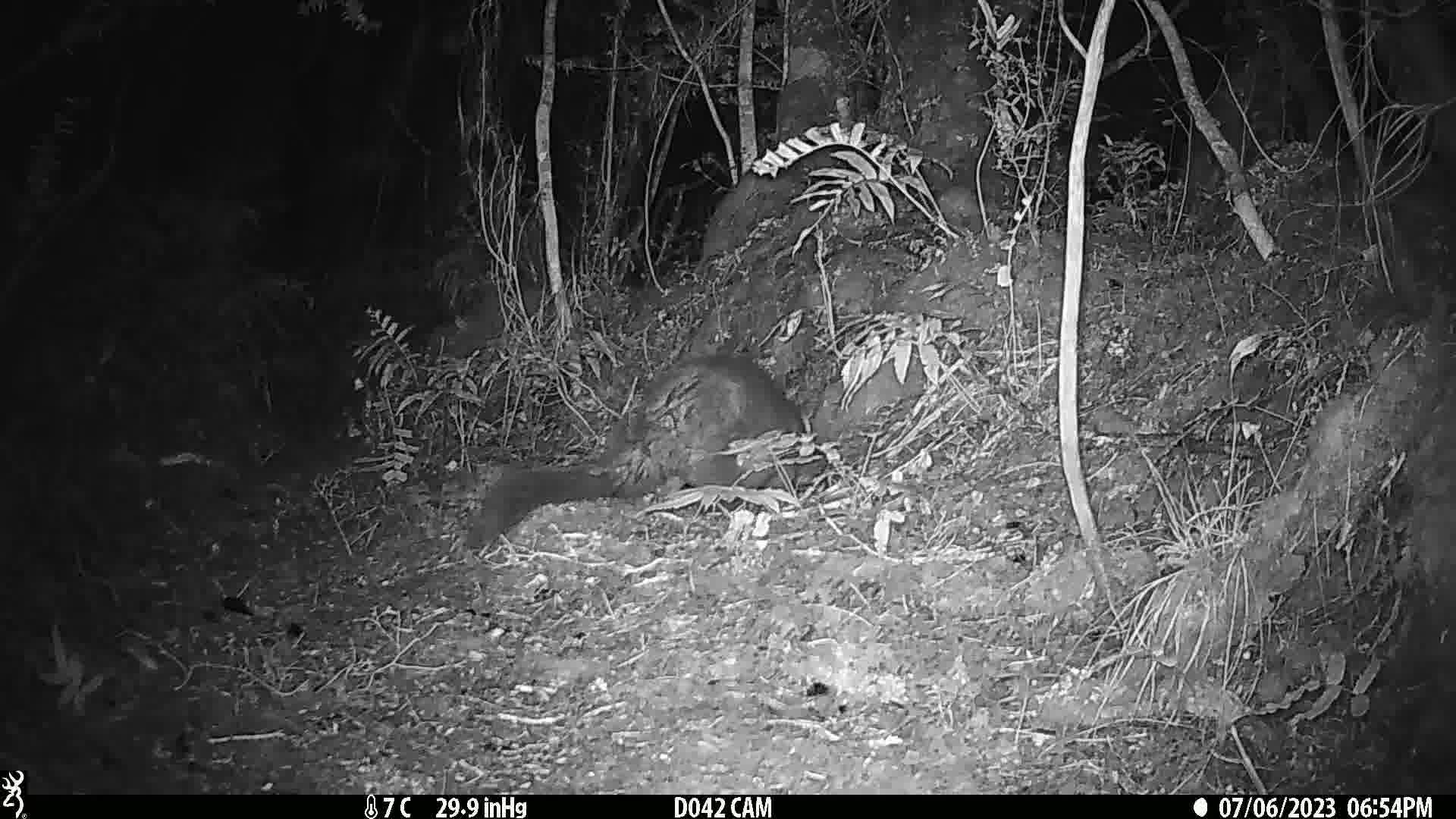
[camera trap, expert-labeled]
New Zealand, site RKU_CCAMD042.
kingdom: Animalia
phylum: Chordata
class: Mammalia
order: Diprotodontia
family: Phalangeridae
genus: Trichosurus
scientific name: Trichosurus vulpecula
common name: common brushtail possum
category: possum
Possum (common brushtail possum) (Trichosurus vulpecula).